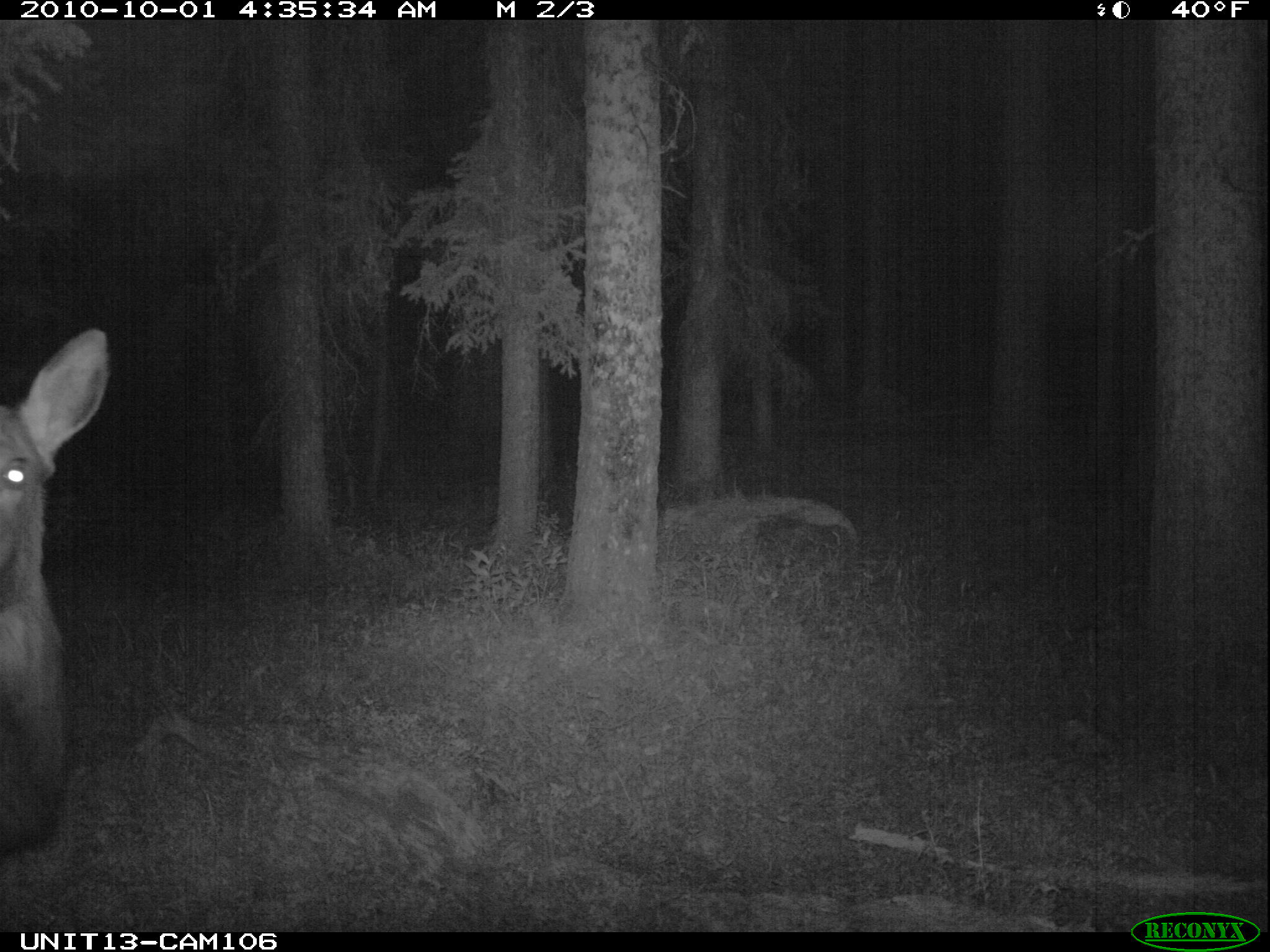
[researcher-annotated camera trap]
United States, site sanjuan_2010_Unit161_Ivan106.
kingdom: Animalia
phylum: Chordata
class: Mammalia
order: Artiodactyla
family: Cervidae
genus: Cervus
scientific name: Cervus elaphus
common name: red deer